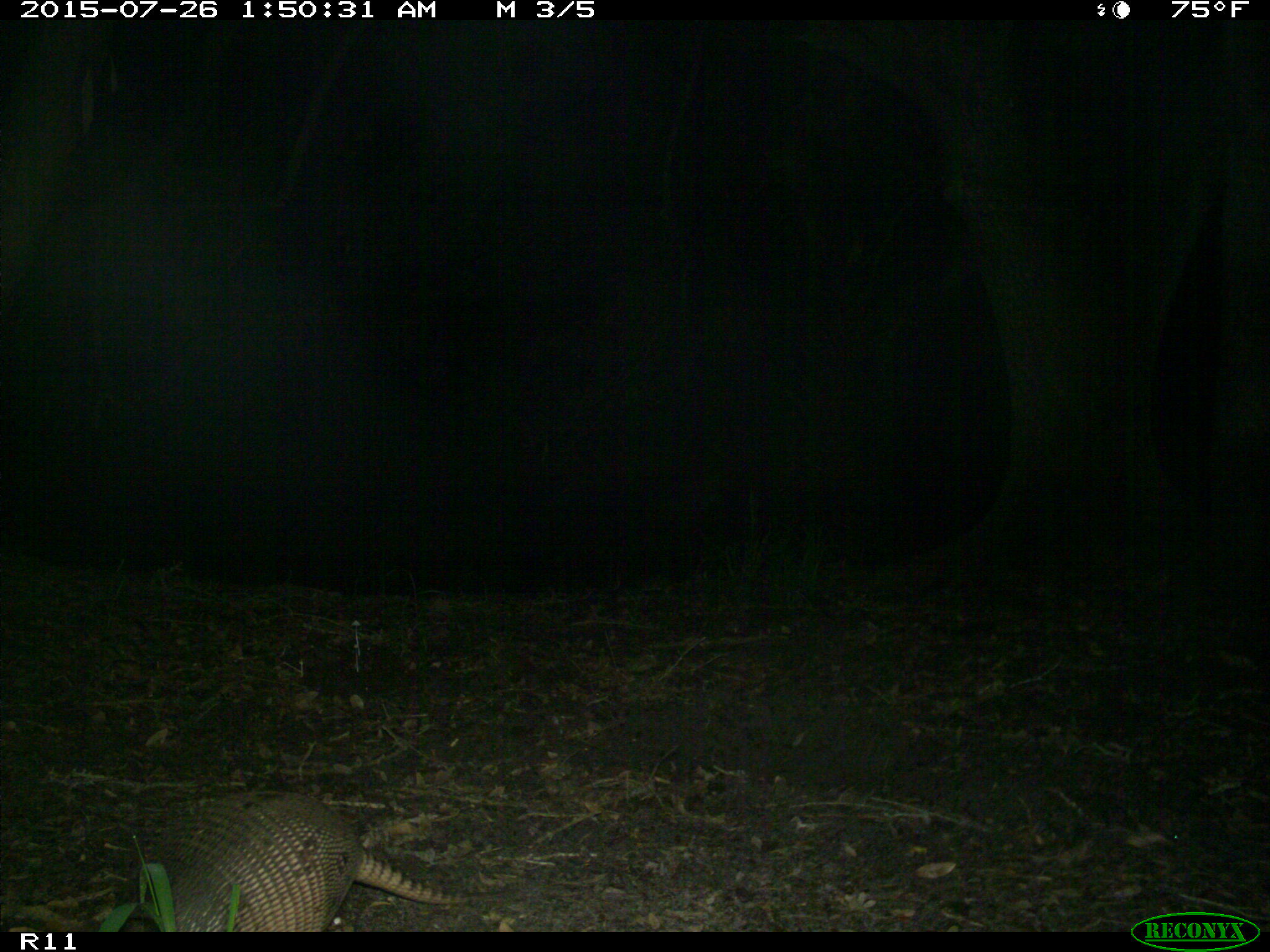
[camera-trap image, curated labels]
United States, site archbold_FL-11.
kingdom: Animalia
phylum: Chordata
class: Mammalia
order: Cingulata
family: Dasypodidae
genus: Dasypus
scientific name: Dasypus novemcinctus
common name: nine-banded armadillo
Dasypus novemcinctus (nine-banded armadillo).